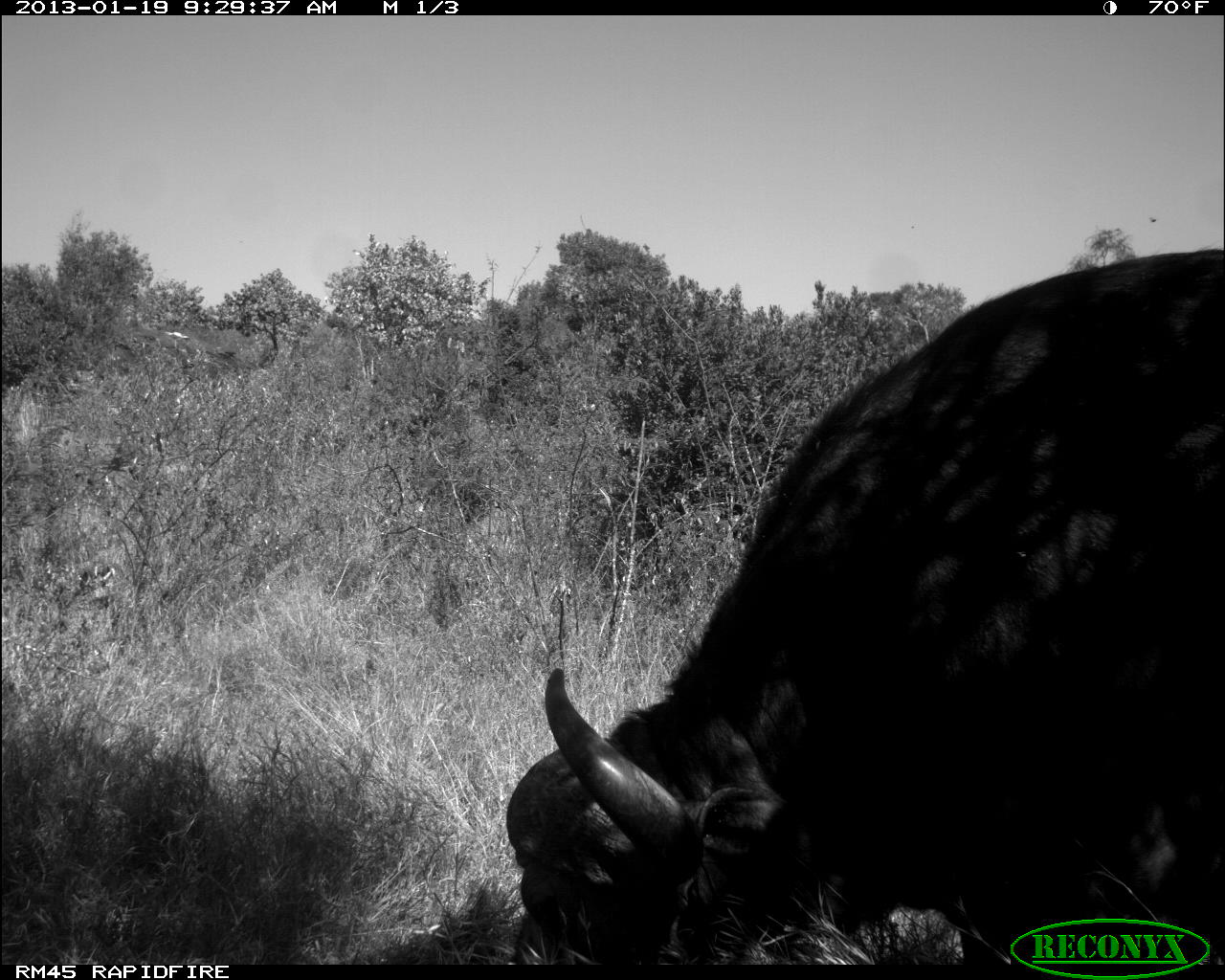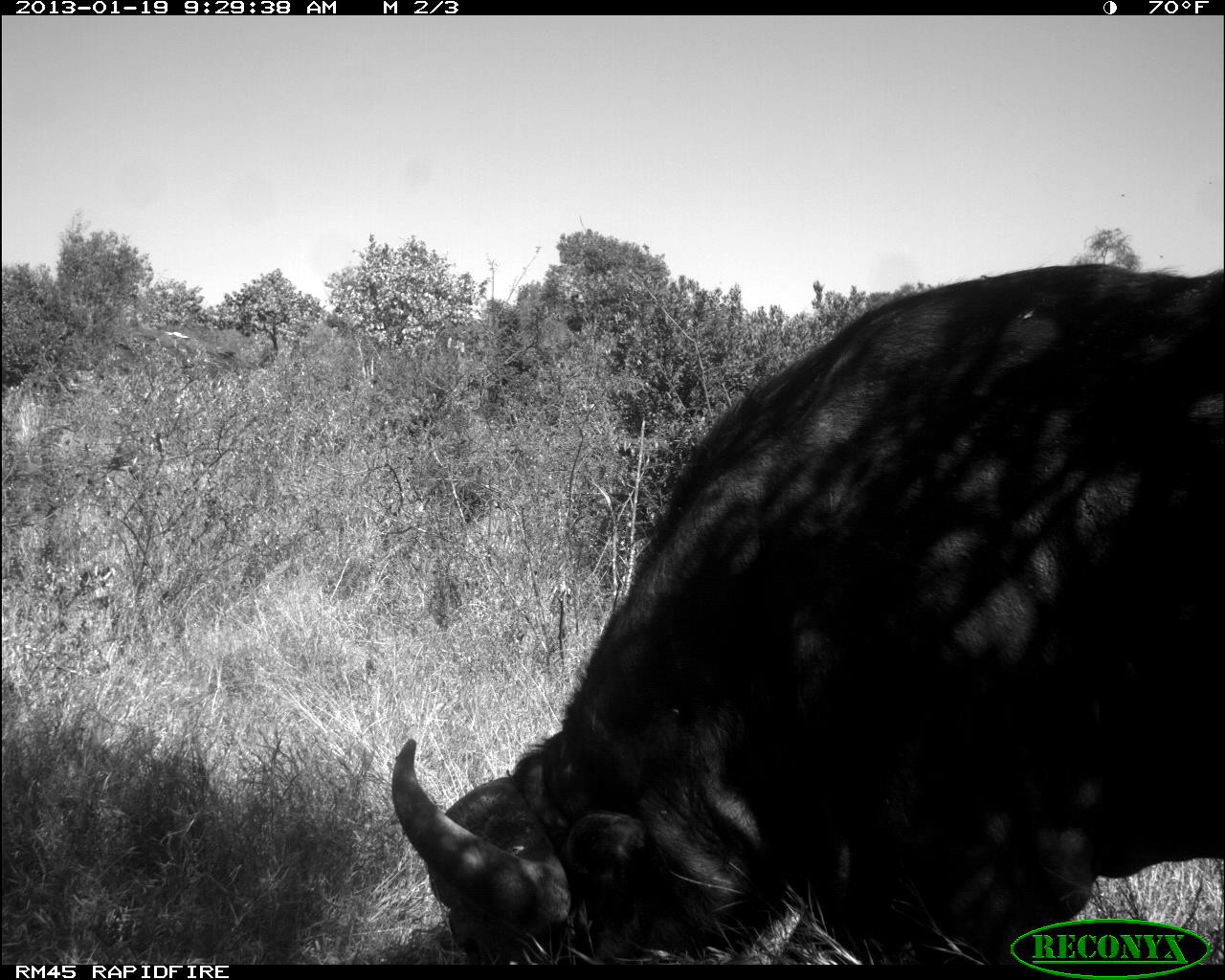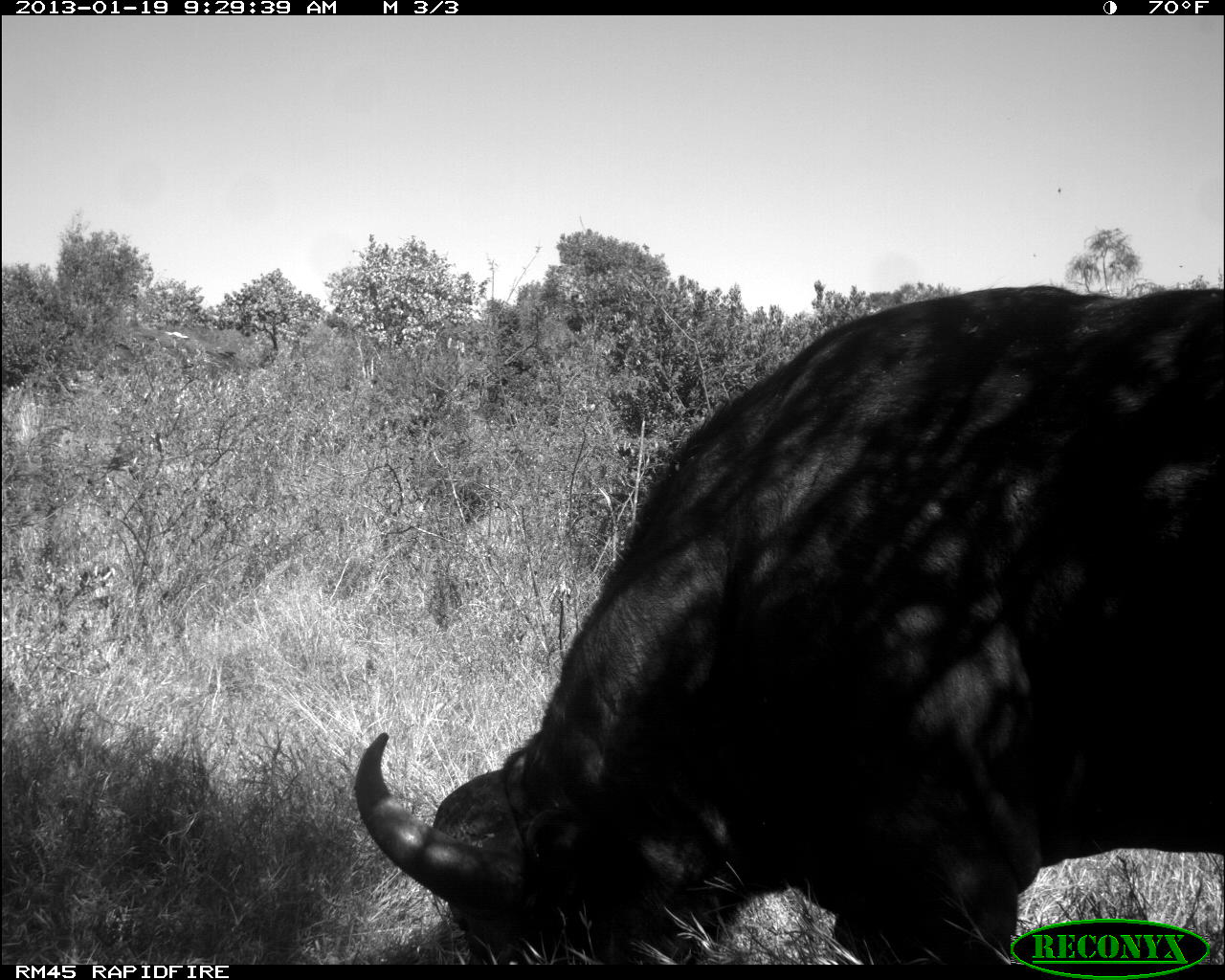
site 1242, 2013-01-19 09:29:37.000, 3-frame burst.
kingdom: Animalia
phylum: Chordata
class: Mammalia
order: Artiodactyla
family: Bovidae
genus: Syncerus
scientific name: Syncerus caffer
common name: african buffalo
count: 1